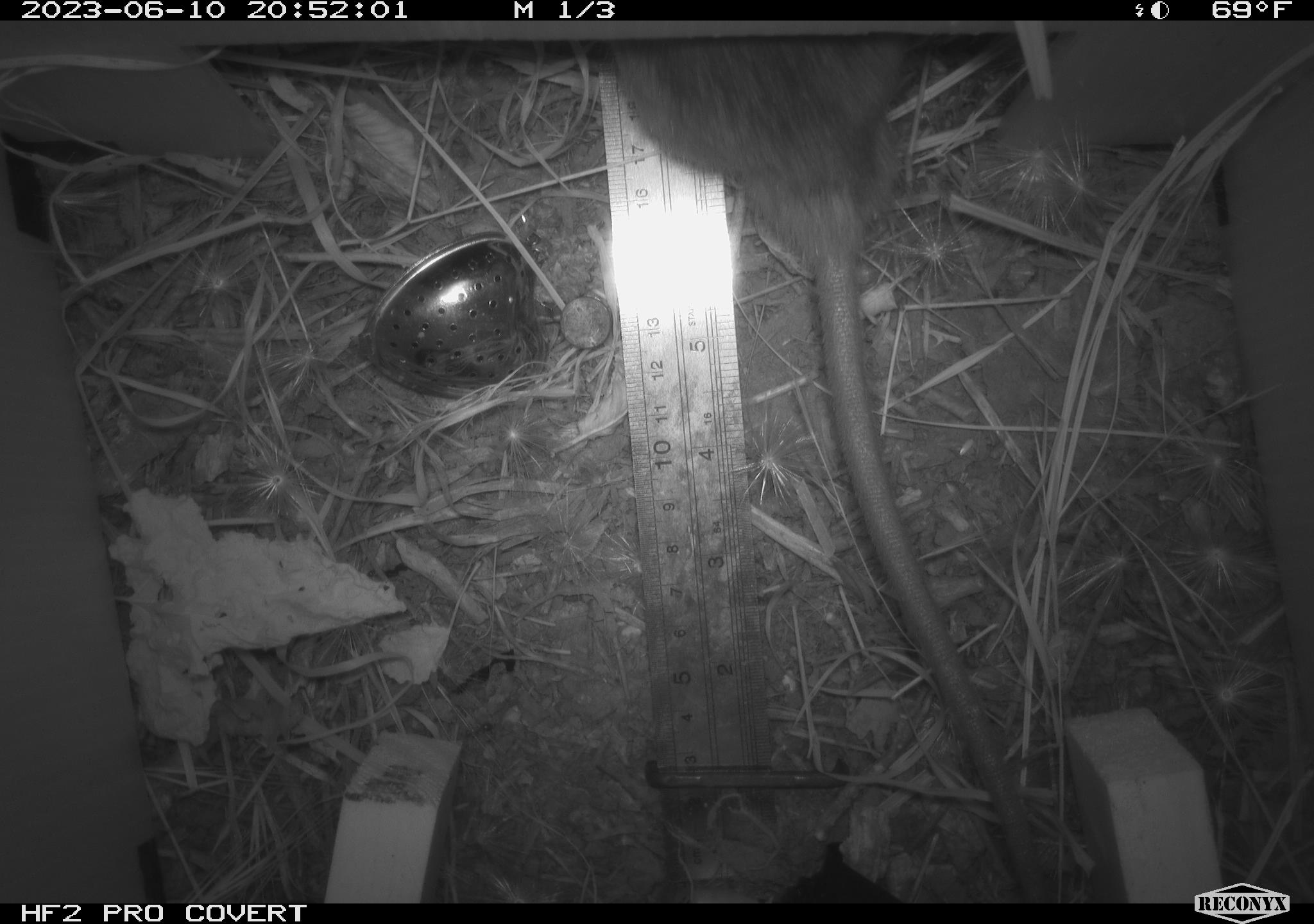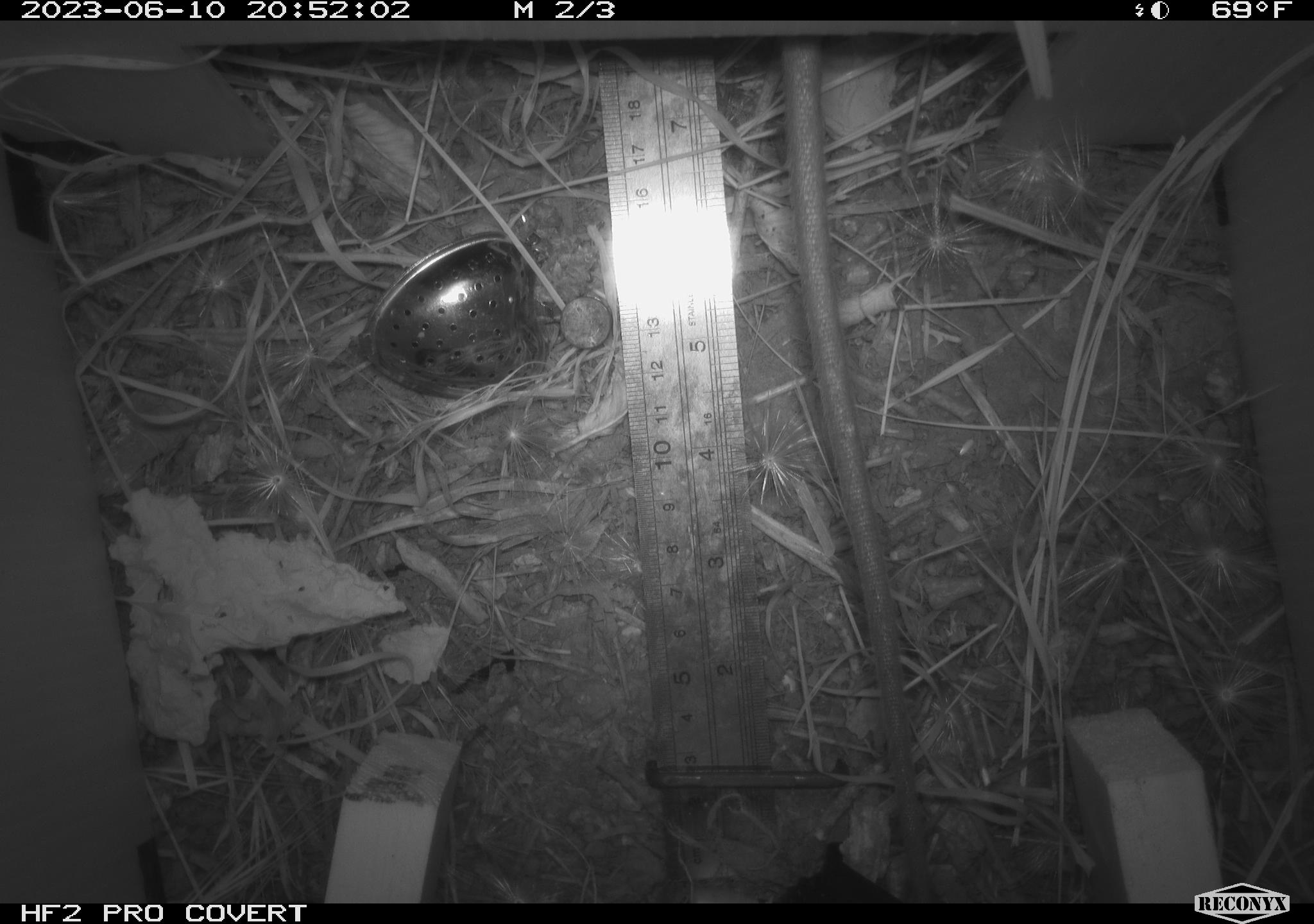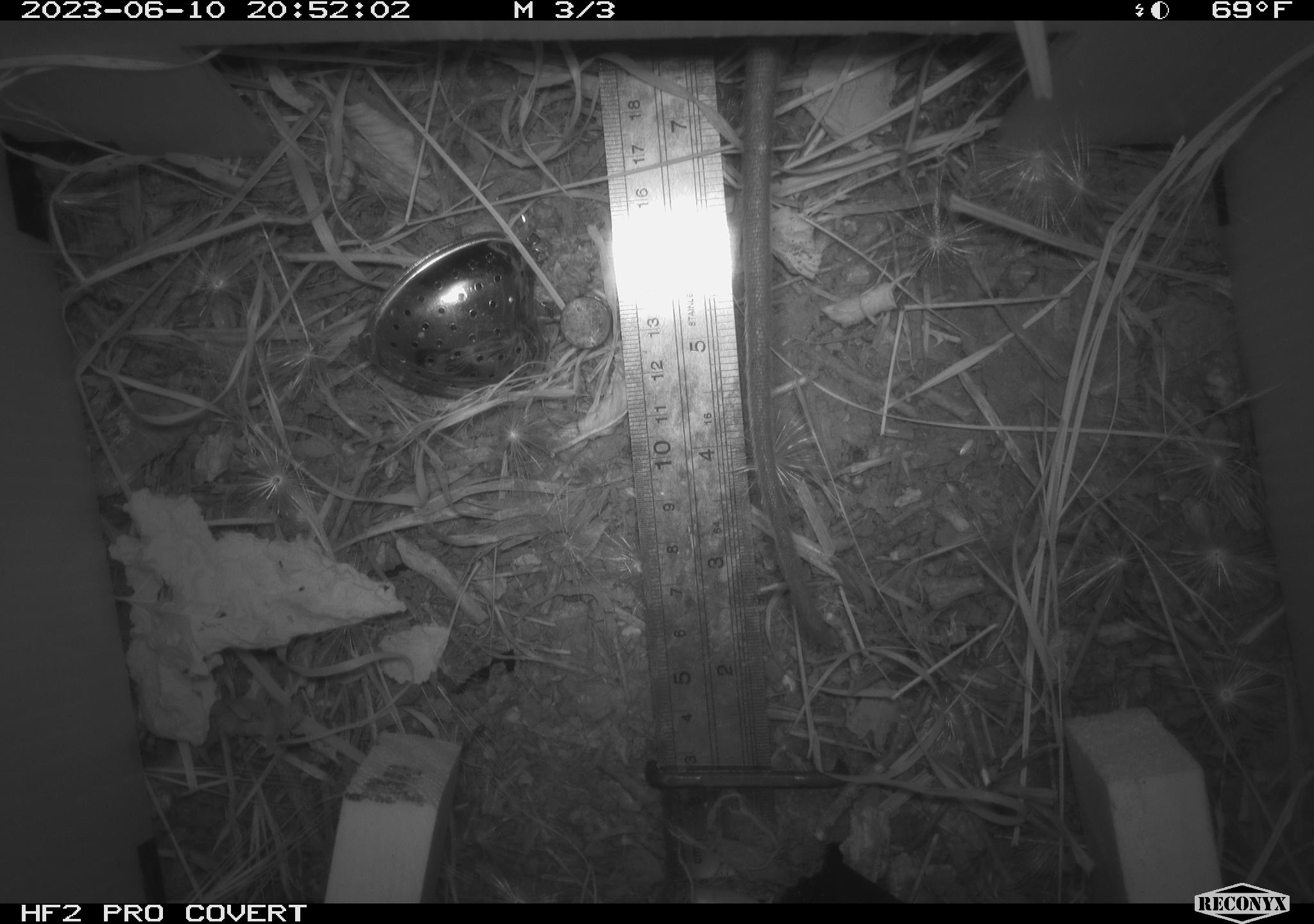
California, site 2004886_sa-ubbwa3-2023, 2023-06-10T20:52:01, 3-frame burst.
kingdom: Animalia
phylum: Chordata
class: Mammalia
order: Rodentia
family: Muridae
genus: Rattus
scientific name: Rattus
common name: rat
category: rattus species